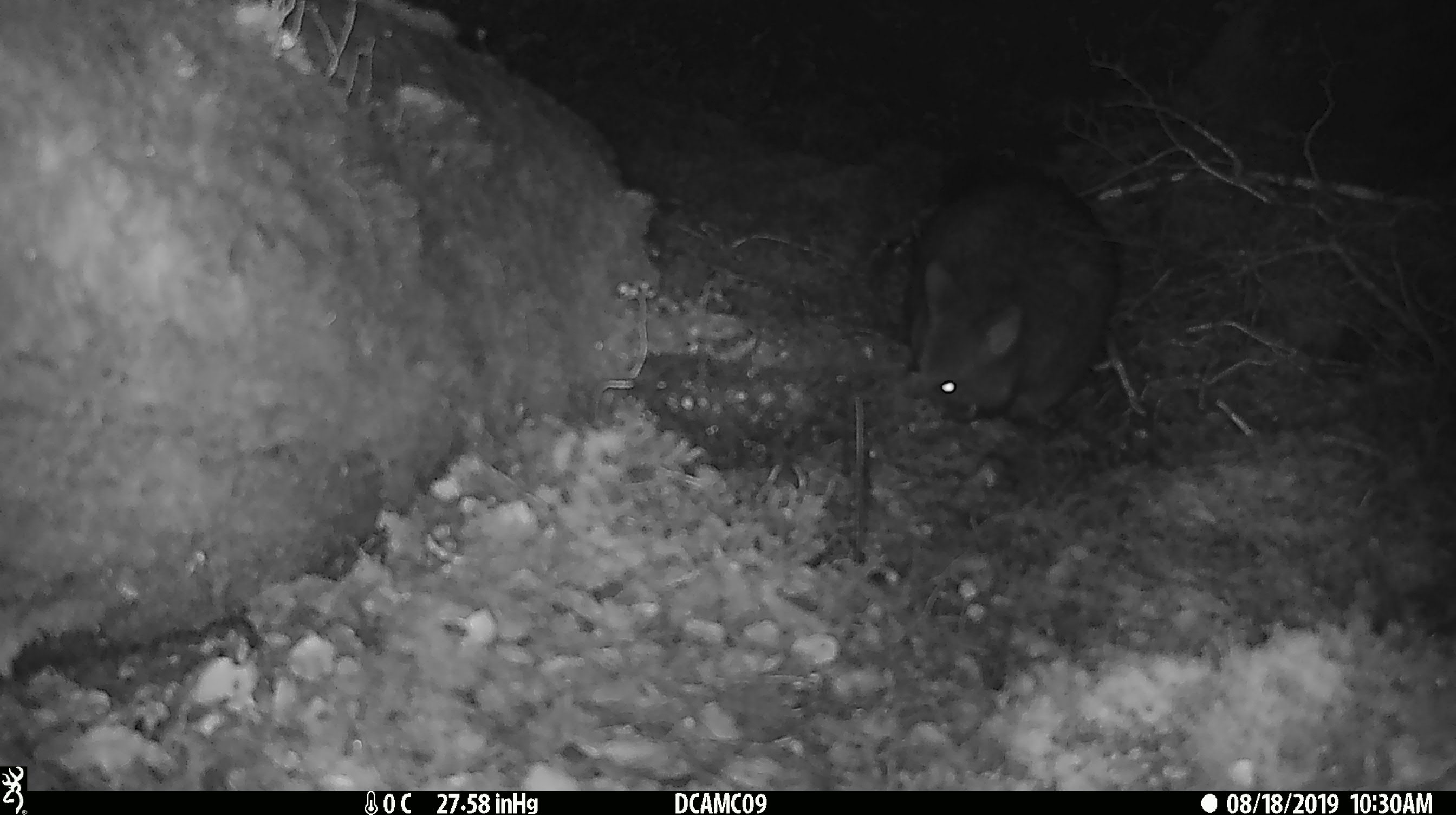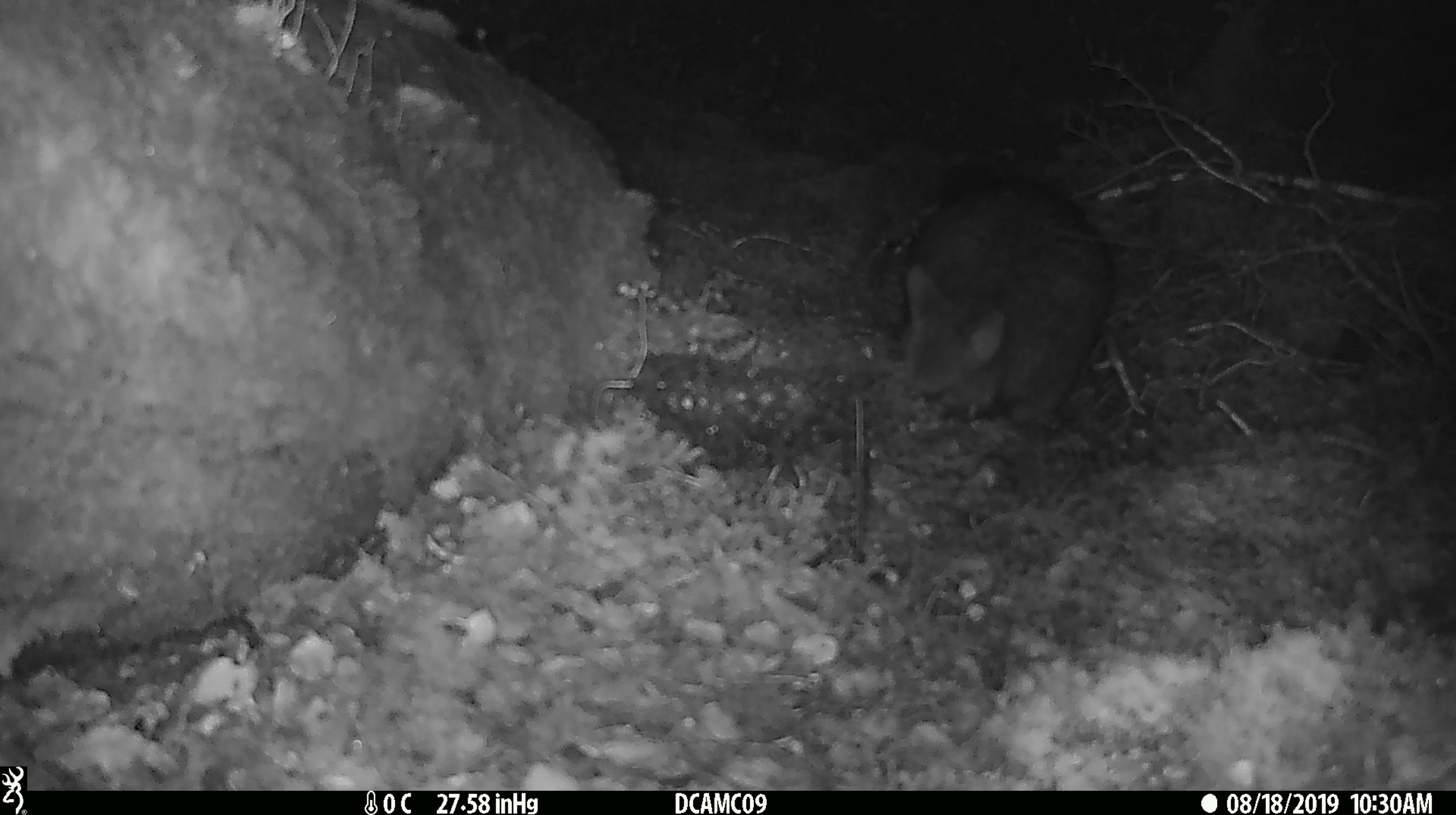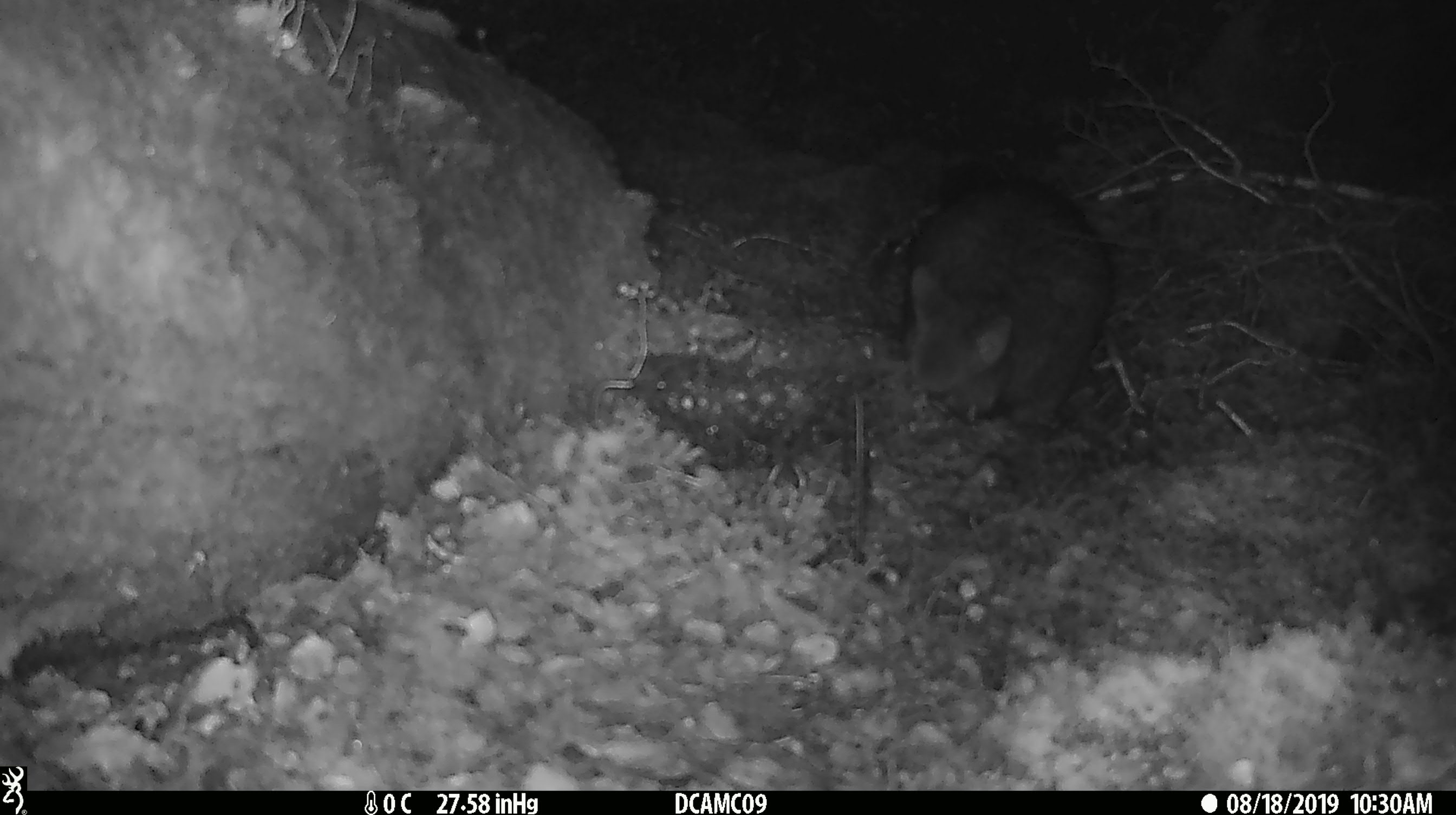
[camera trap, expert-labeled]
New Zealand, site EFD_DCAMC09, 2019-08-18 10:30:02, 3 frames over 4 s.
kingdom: Animalia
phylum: Chordata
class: Mammalia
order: Diprotodontia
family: Phalangeridae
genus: Trichosurus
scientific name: Trichosurus vulpecula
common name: common brushtail possum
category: possum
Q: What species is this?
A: Possum (common brushtail possum) (Trichosurus vulpecula).